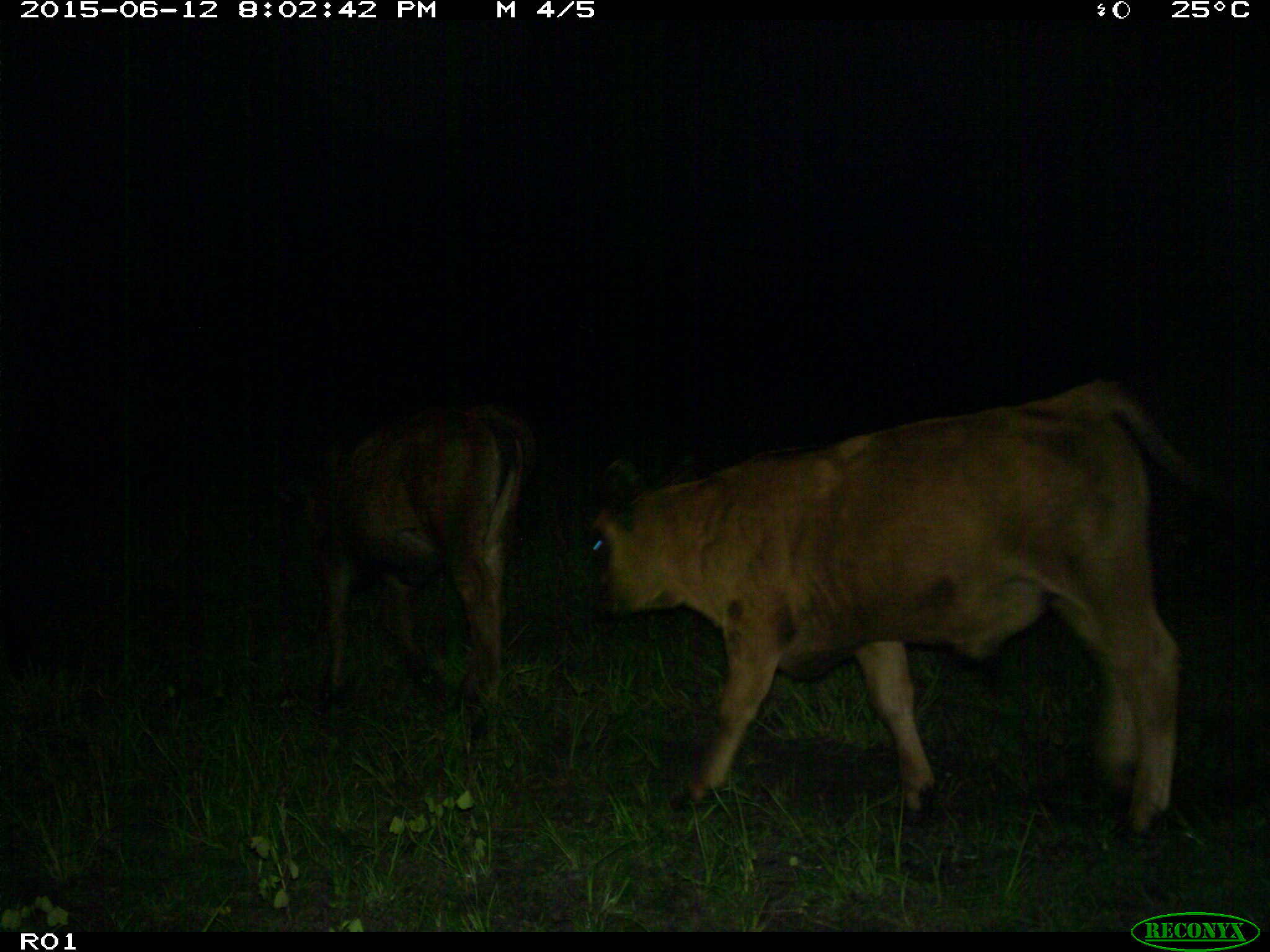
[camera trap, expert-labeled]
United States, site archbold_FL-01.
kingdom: Animalia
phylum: Chordata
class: Mammalia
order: Artiodactyla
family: Bovidae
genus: Bos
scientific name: Bos taurus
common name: domestic cow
Bos taurus (domestic cow).